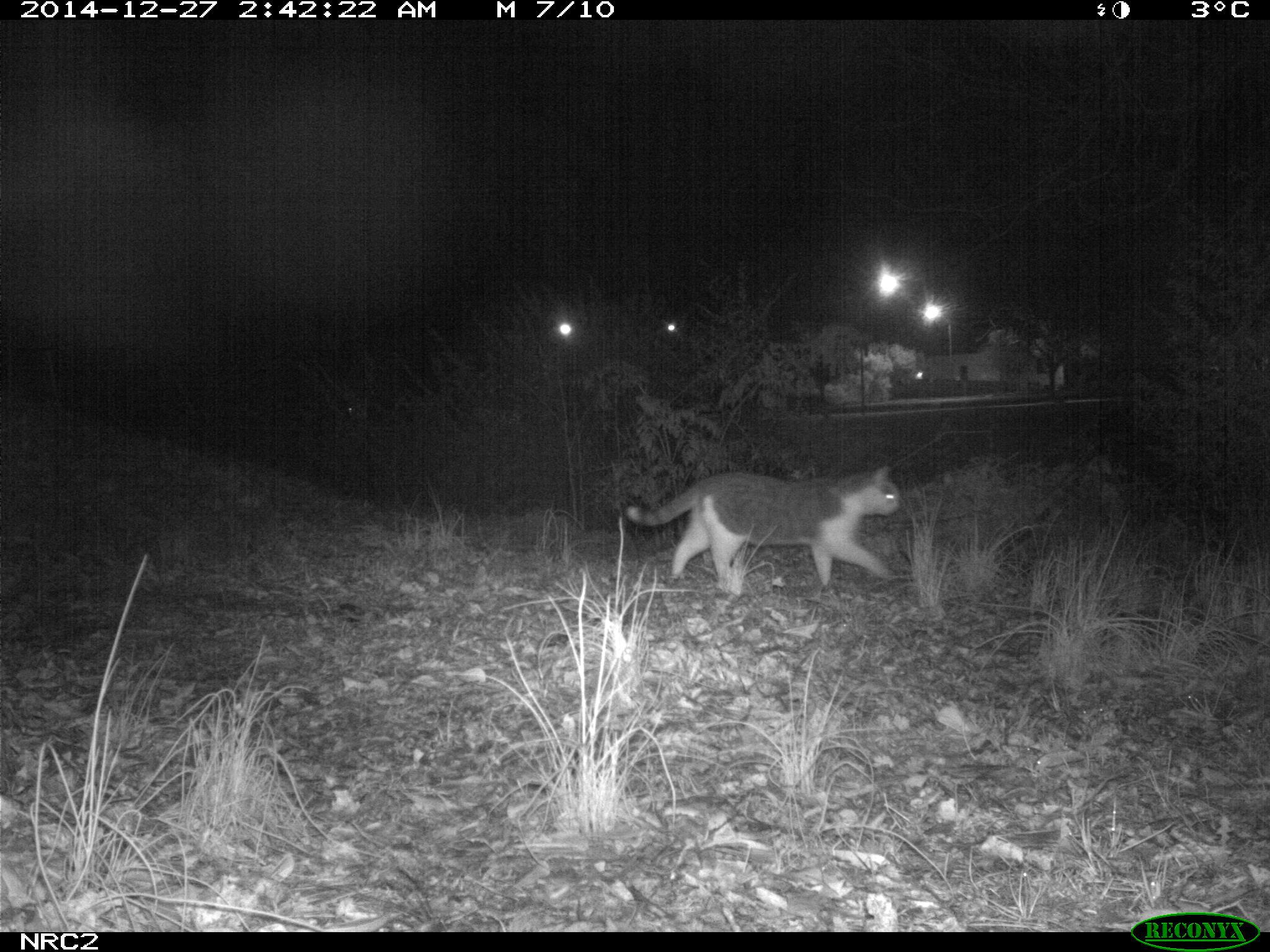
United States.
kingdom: Animalia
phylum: Chordata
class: Mammalia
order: Carnivora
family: Felidae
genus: Felis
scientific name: Felis catus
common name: domestic cat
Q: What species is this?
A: Domestic Cat (Felis catus).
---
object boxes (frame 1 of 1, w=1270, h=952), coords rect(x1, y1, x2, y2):
Domestic Cat: rect(618, 454, 914, 592)